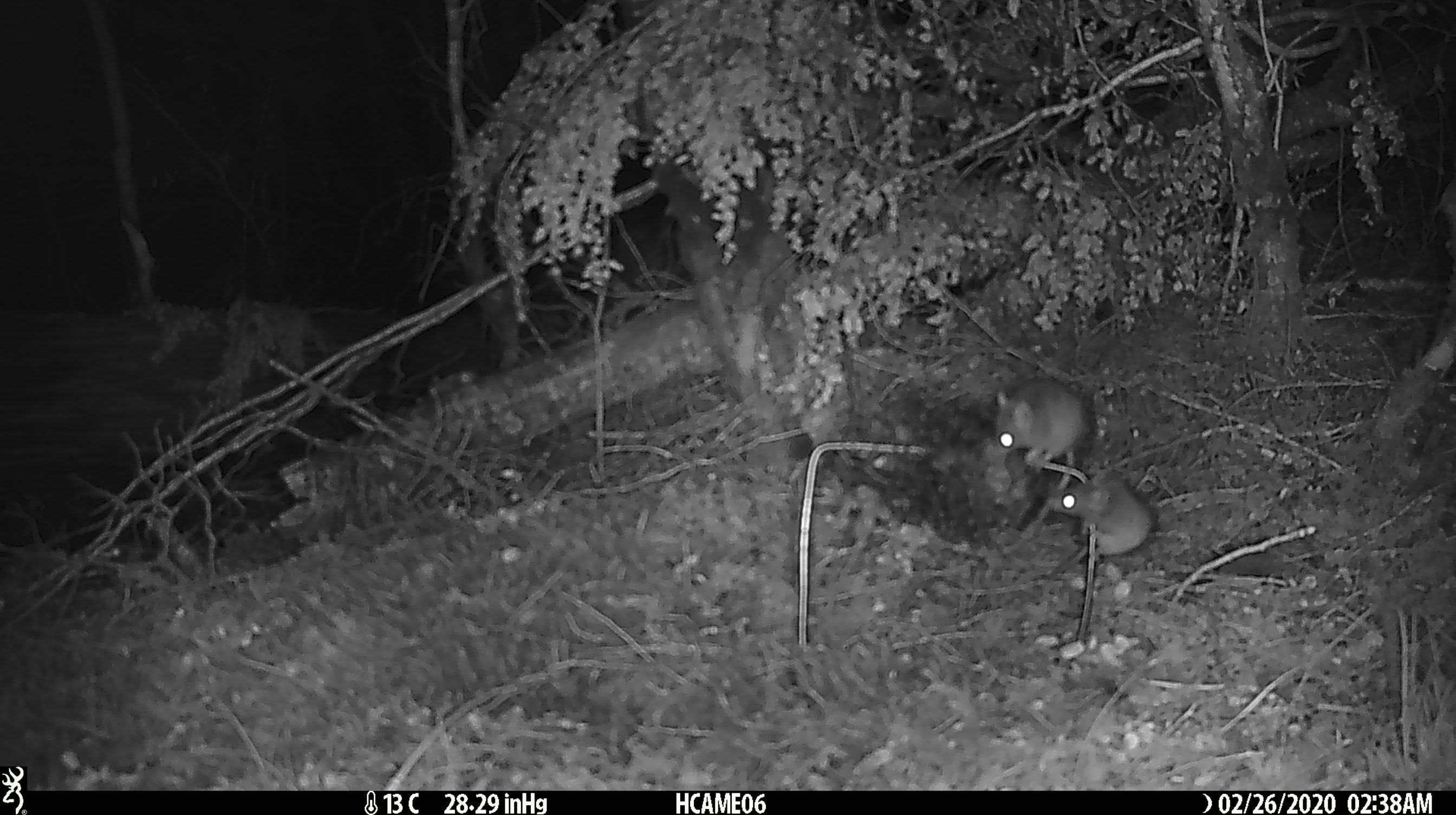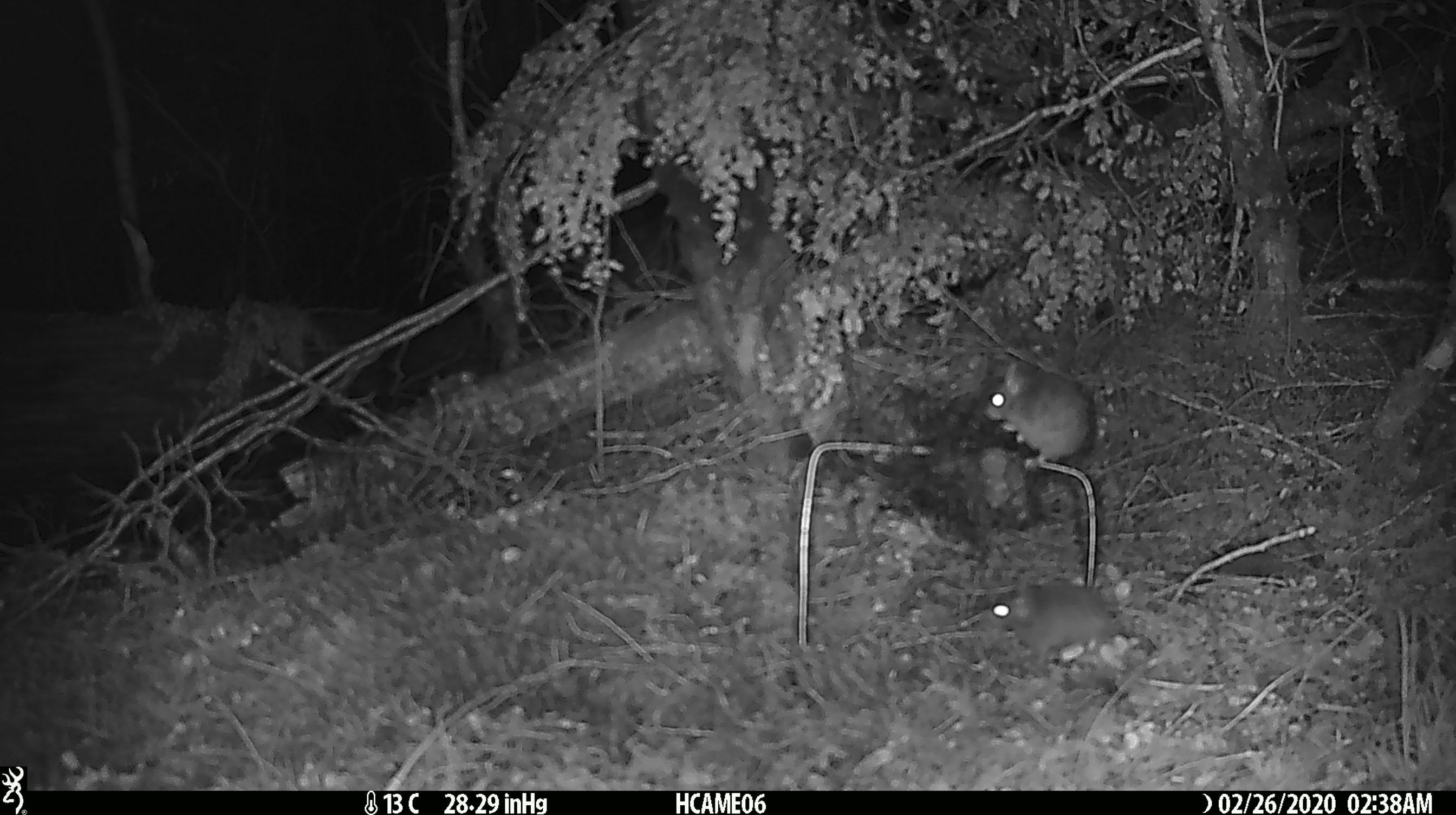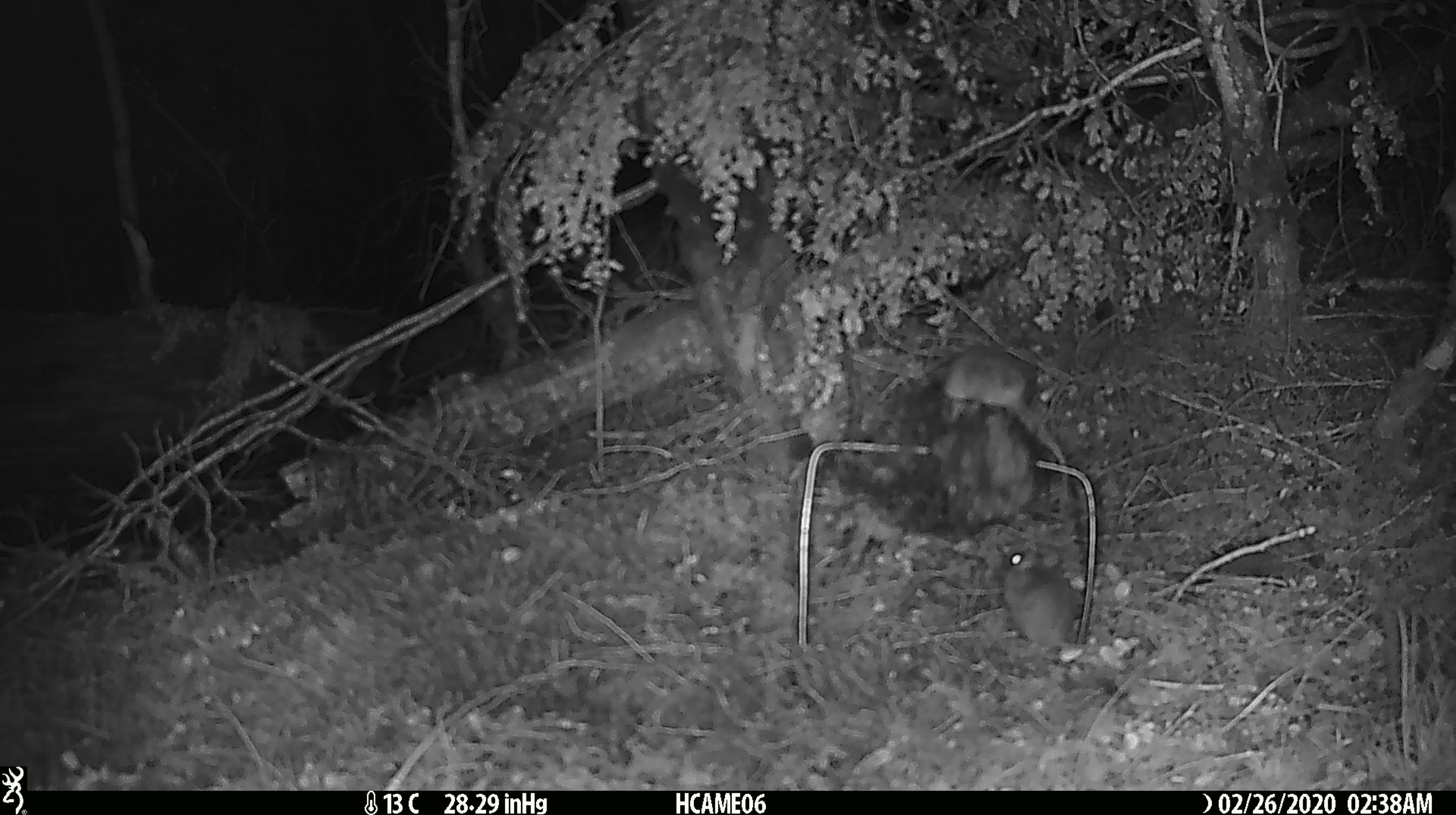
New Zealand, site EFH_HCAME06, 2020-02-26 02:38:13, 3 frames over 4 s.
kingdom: Animalia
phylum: Chordata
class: Mammalia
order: Rodentia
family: Muridae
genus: Mus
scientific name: Mus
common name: mouse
Mouse (Mus).